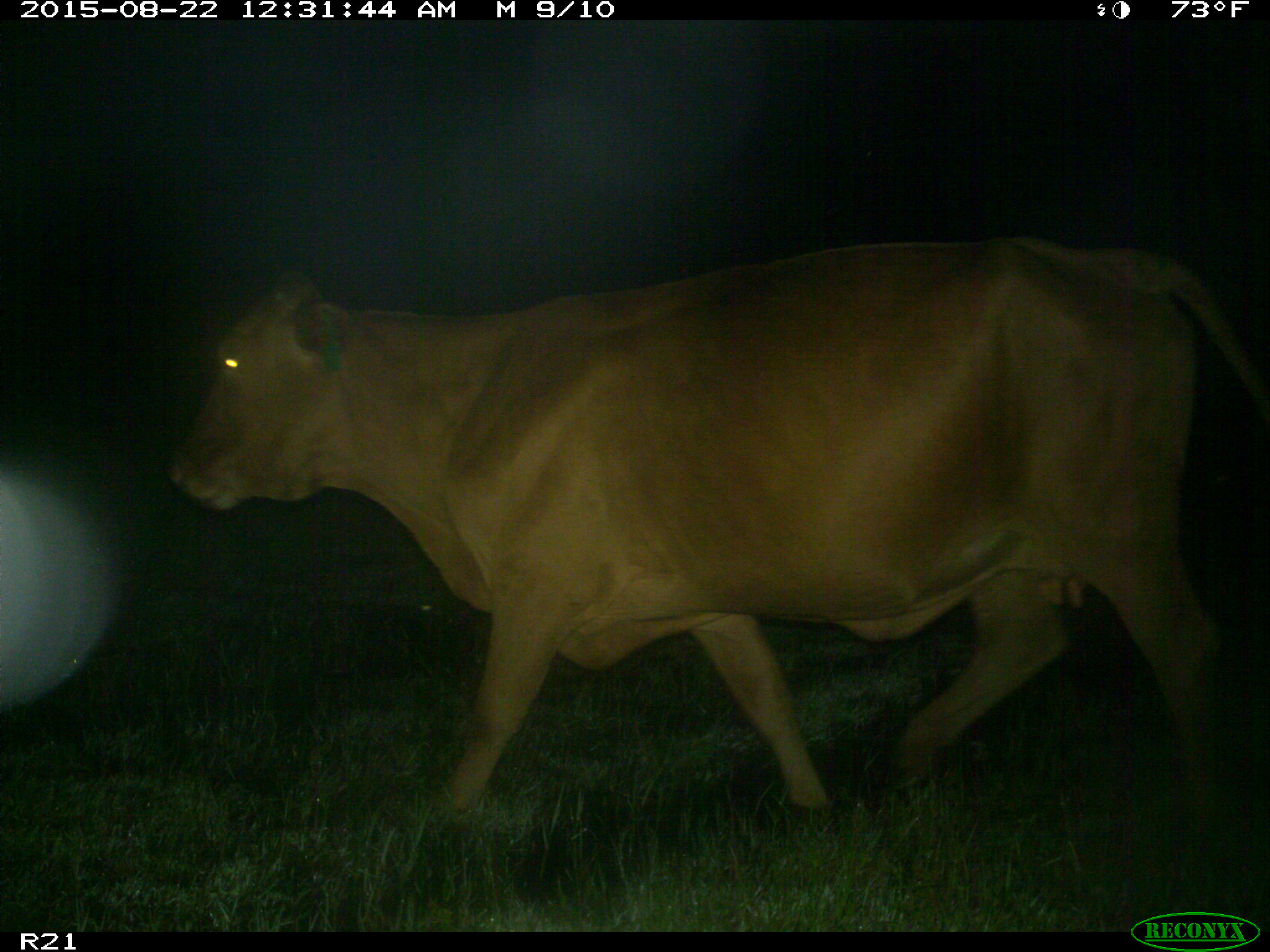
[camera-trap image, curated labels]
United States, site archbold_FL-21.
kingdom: Animalia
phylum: Chordata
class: Mammalia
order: Artiodactyla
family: Bovidae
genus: Bos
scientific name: Bos taurus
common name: domestic cow